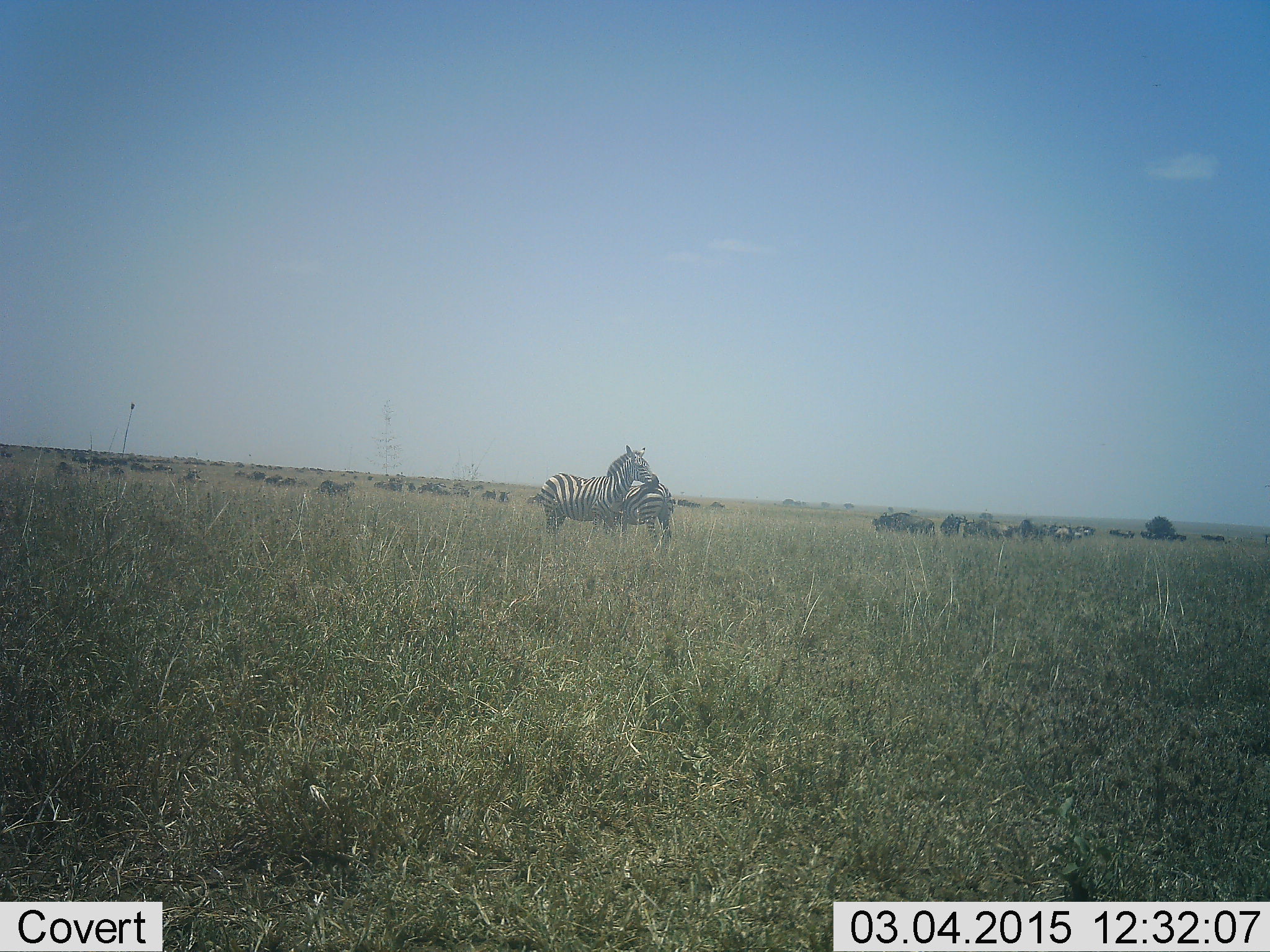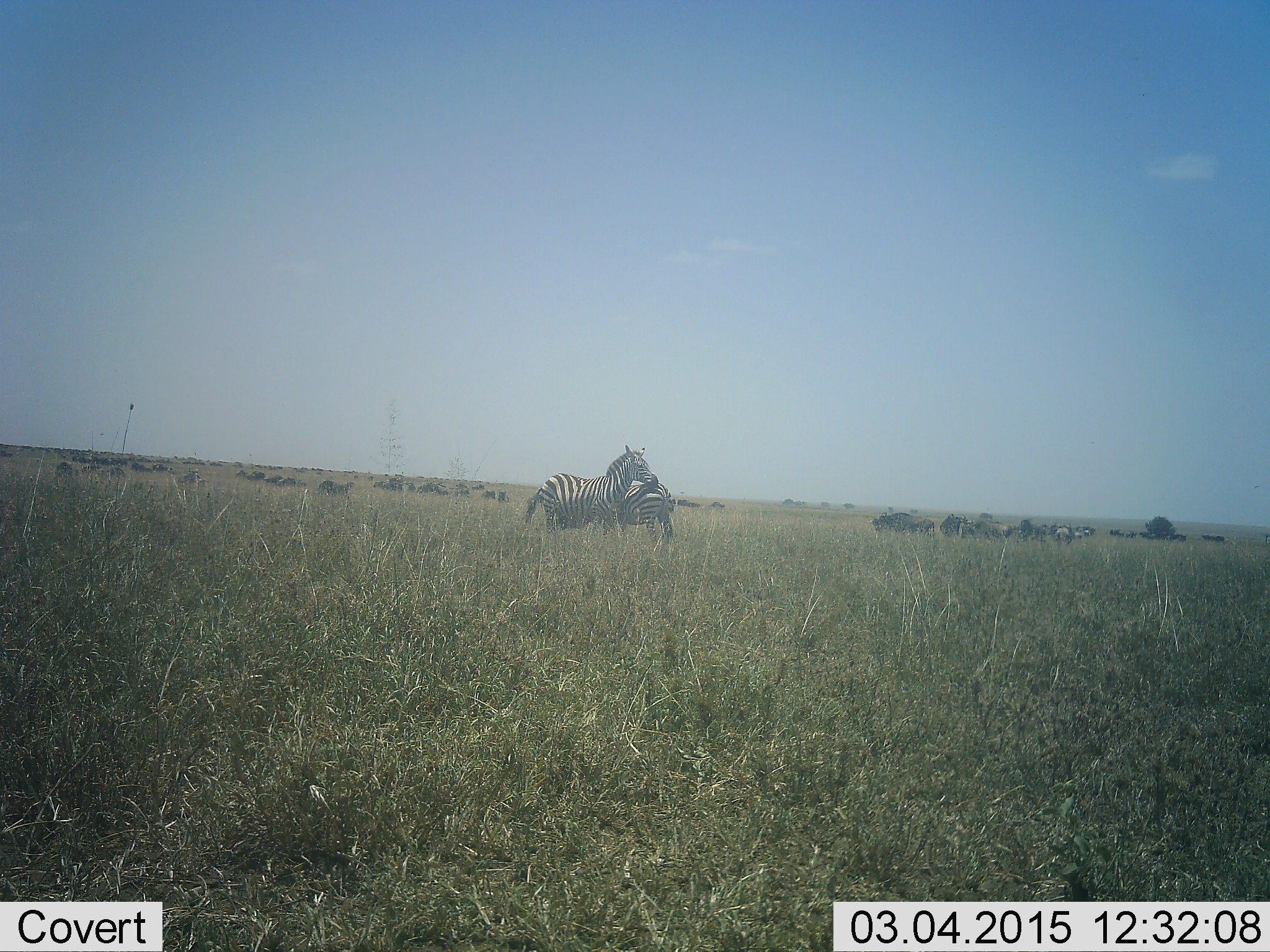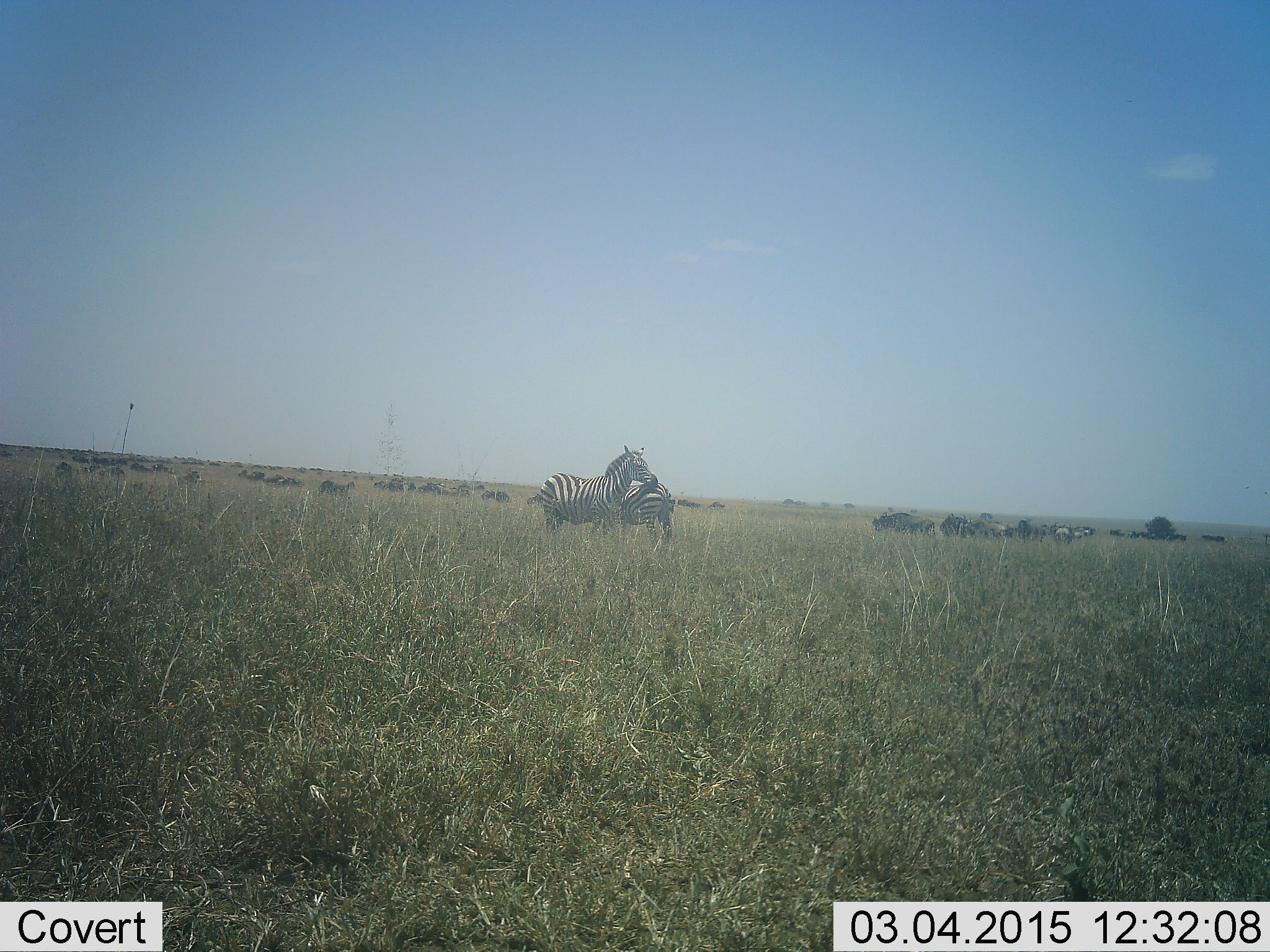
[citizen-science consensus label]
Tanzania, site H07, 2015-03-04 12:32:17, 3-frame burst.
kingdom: Animalia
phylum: Chordata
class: Mammalia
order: Perissodactyla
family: Equidae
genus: Equus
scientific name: Equus quagga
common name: plains zebra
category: zebra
Zebra (plains zebra) (Equus quagga), count 2. Behavior (volunteer vote fractions): standing 65%, resting 0%, moving 6%, interacting 35%. Young present (vote fraction): 0%. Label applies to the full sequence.